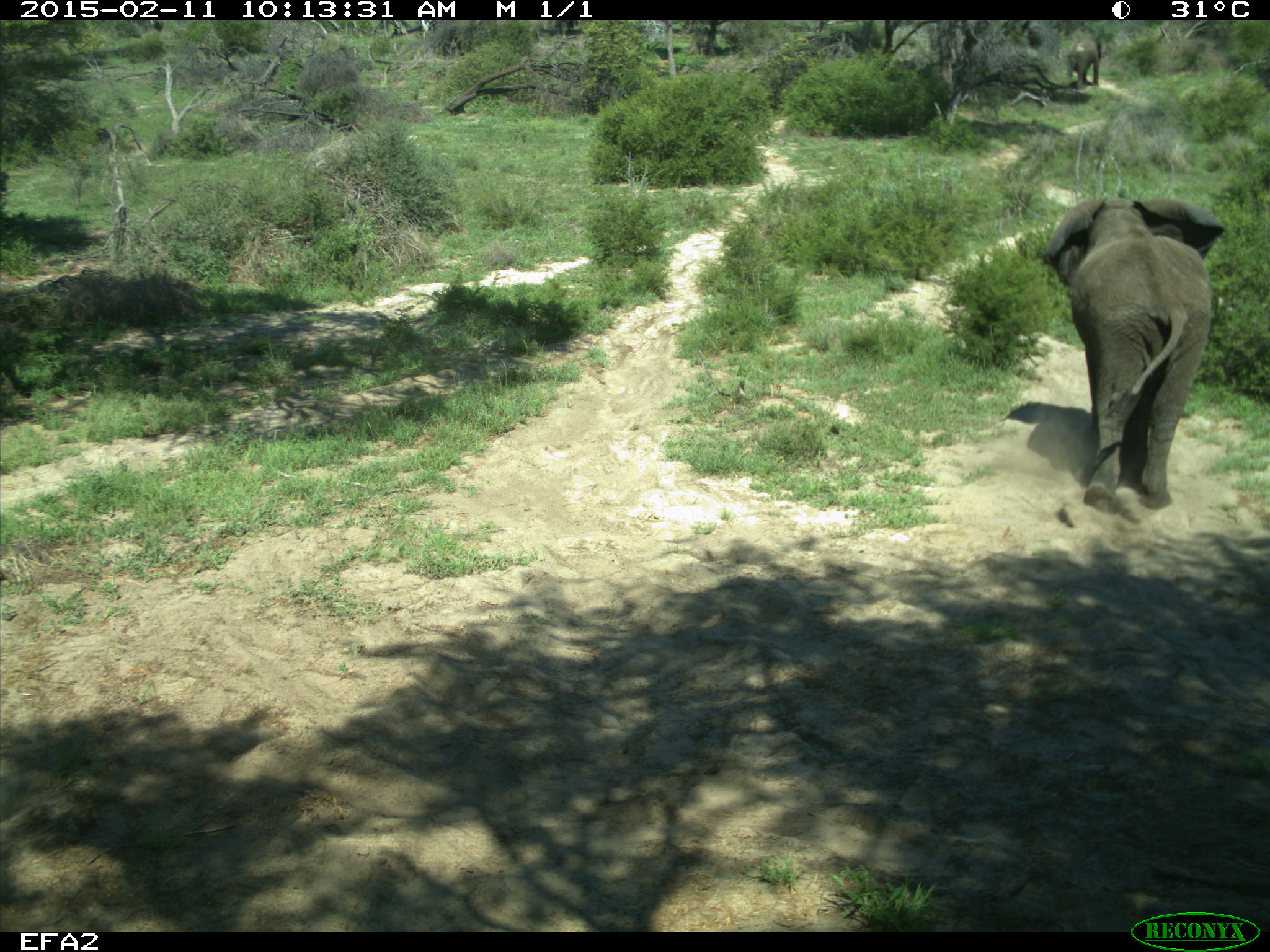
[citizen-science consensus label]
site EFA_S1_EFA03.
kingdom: Animalia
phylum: Chordata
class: Mammalia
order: Proboscidea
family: Elephantidae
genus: Loxodonta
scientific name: Loxodonta africana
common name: african bush elephant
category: elephant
Elephant (african bush elephant) (Loxodonta africana), count 2. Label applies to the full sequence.